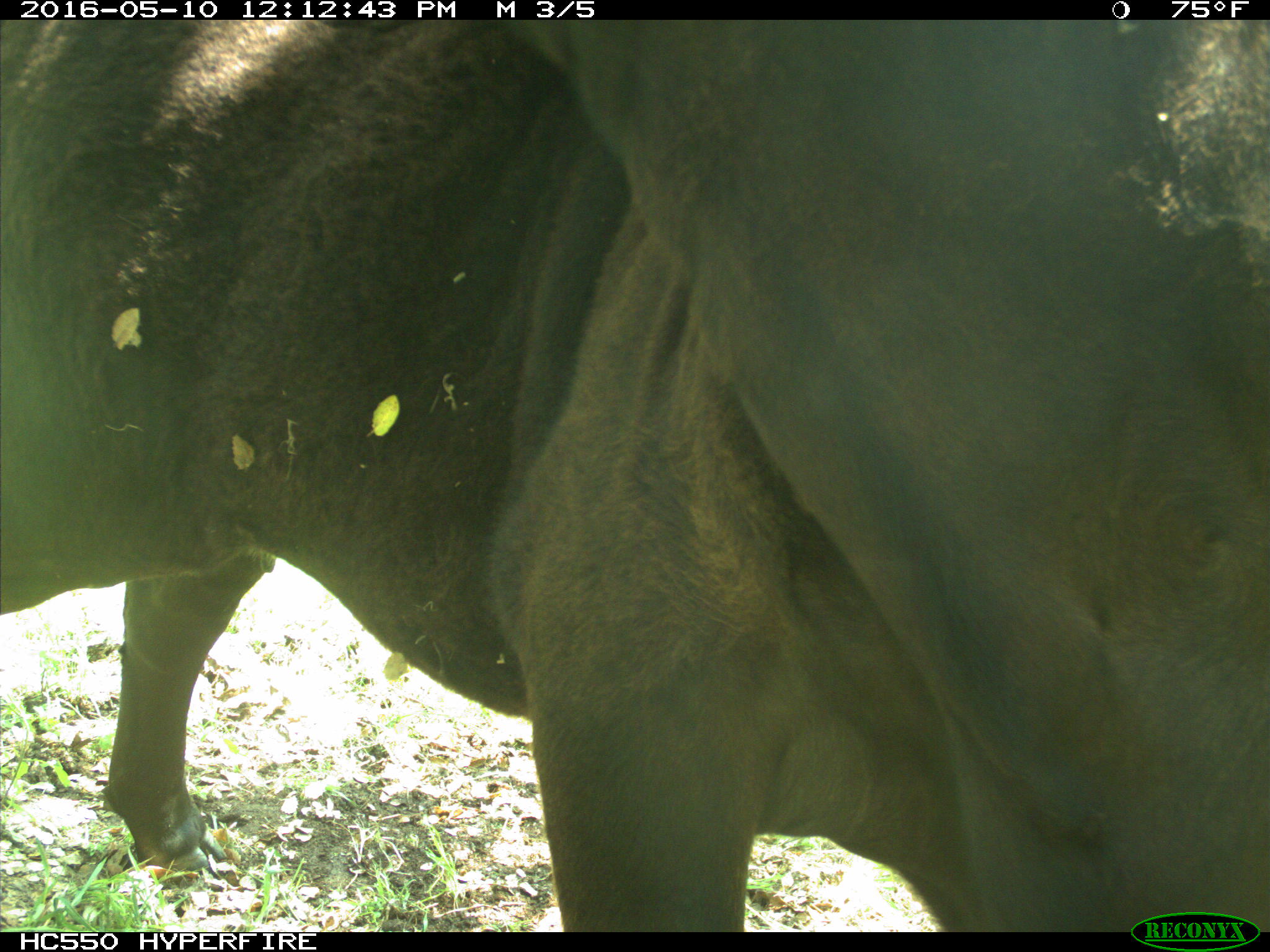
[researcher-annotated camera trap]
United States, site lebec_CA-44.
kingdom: Animalia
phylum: Chordata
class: Mammalia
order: Artiodactyla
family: Bovidae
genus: Bos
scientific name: Bos taurus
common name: domestic cow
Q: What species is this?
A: Bos taurus (domestic cow).